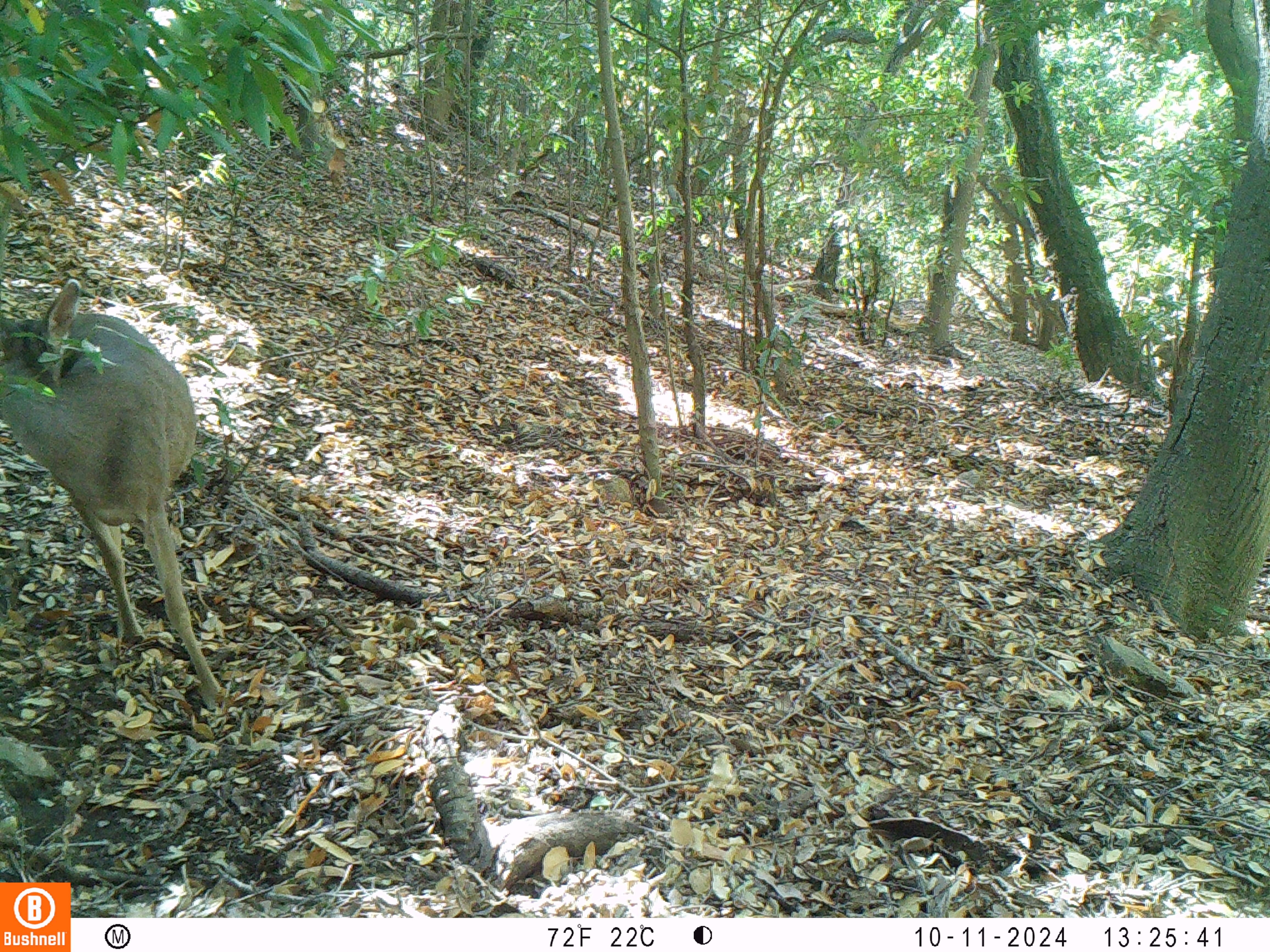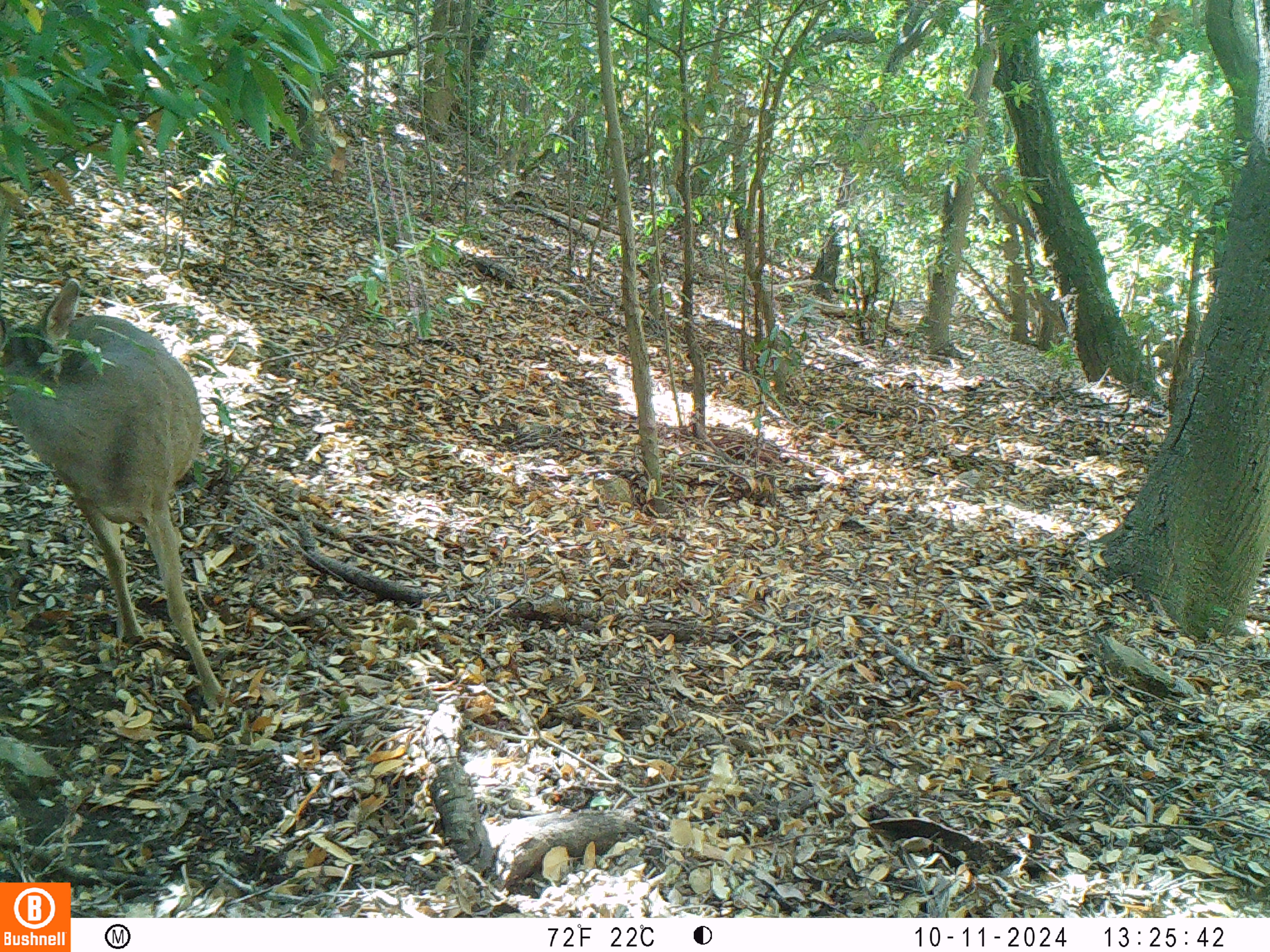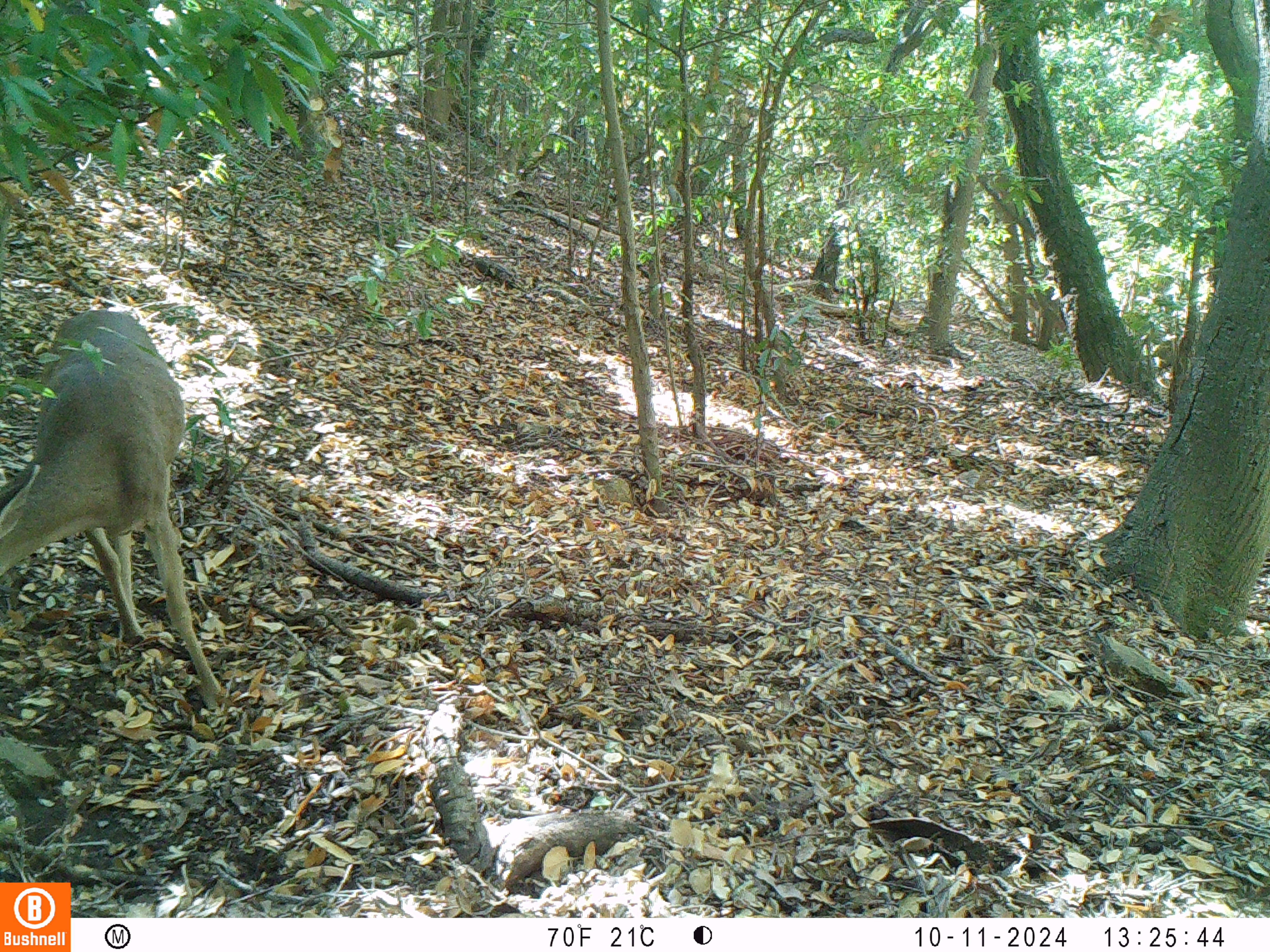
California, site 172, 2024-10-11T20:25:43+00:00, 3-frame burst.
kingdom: Animalia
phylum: Chordata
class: Mammalia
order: Artiodactyla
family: Cervidae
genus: Odocoileus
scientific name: Odocoileus hemionus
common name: mule deer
Mule deer (Odocoileus hemionus).